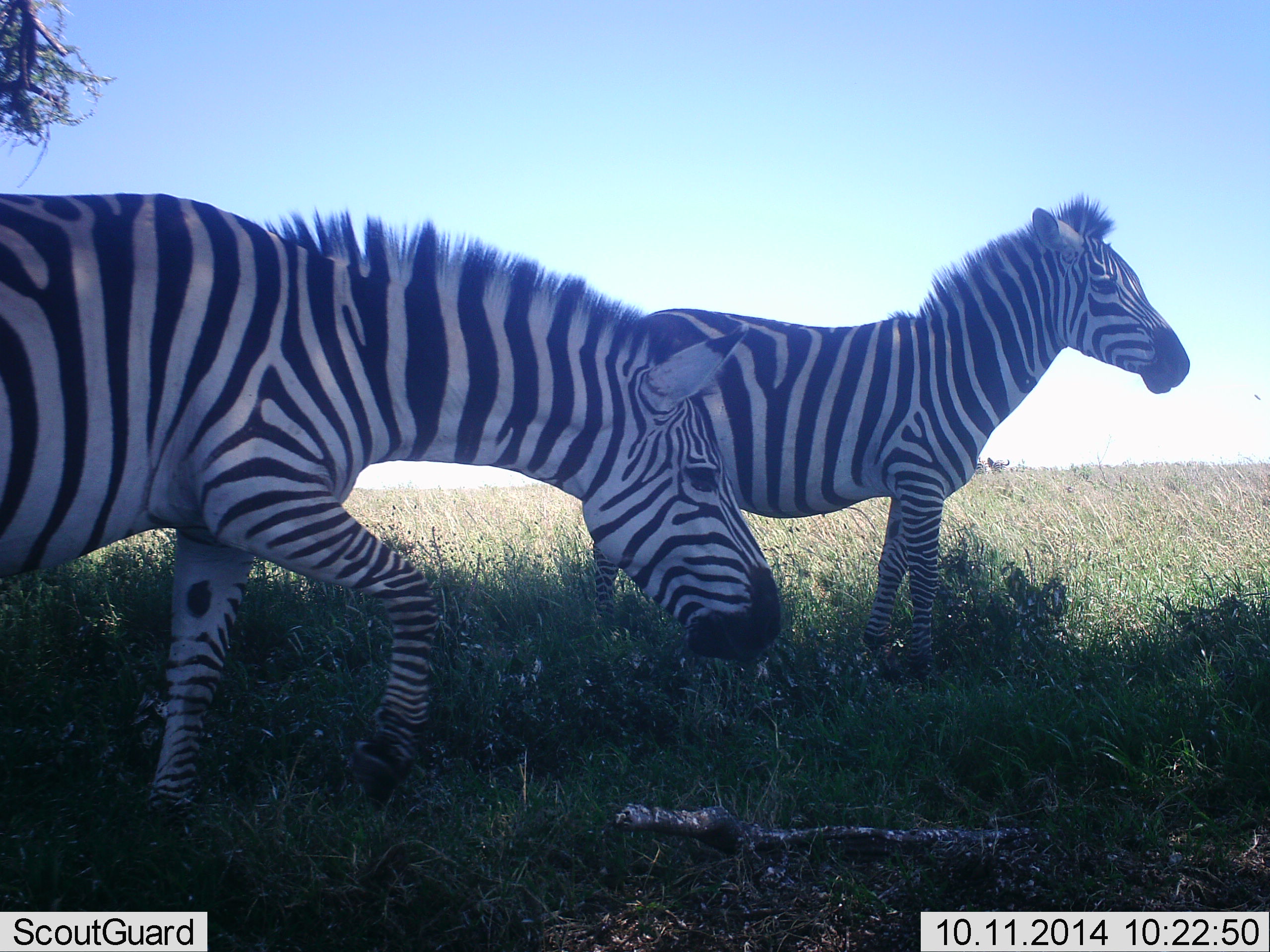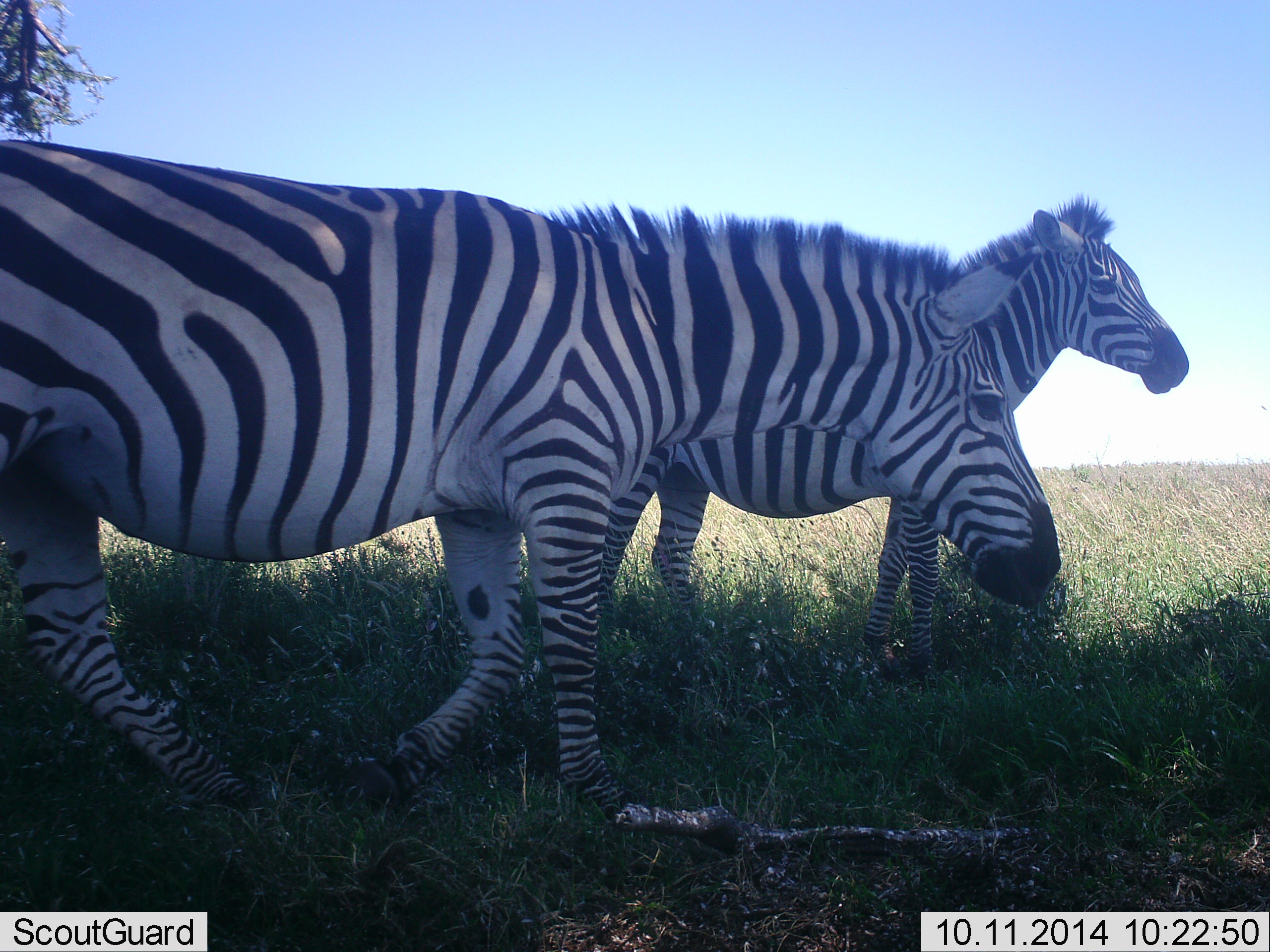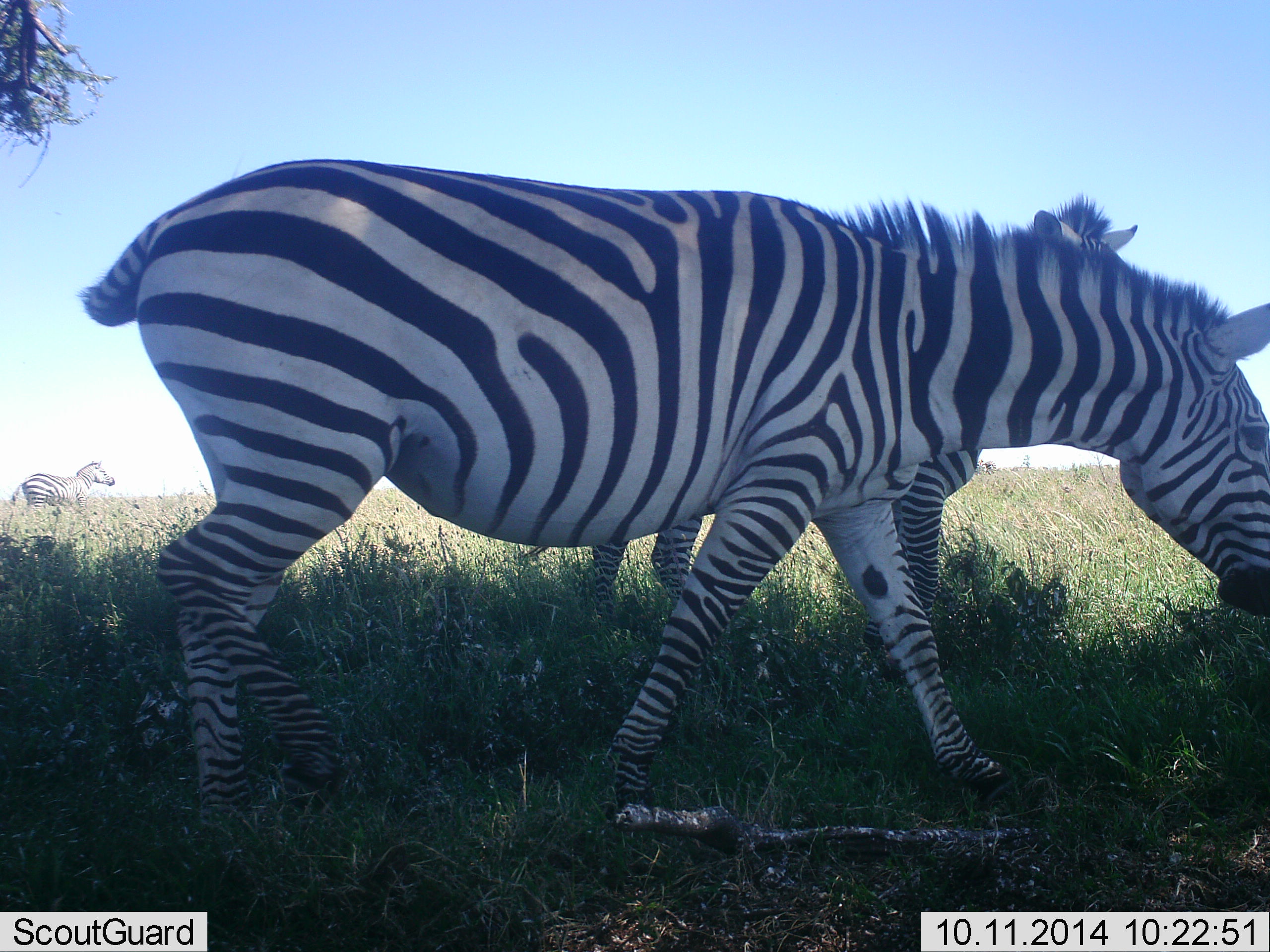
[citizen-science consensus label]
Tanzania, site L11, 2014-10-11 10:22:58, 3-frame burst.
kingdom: Animalia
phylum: Chordata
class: Mammalia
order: Perissodactyla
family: Equidae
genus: Equus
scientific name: Equus quagga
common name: plains zebra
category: zebra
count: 2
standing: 70%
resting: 0%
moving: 90%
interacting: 0%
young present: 0%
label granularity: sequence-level